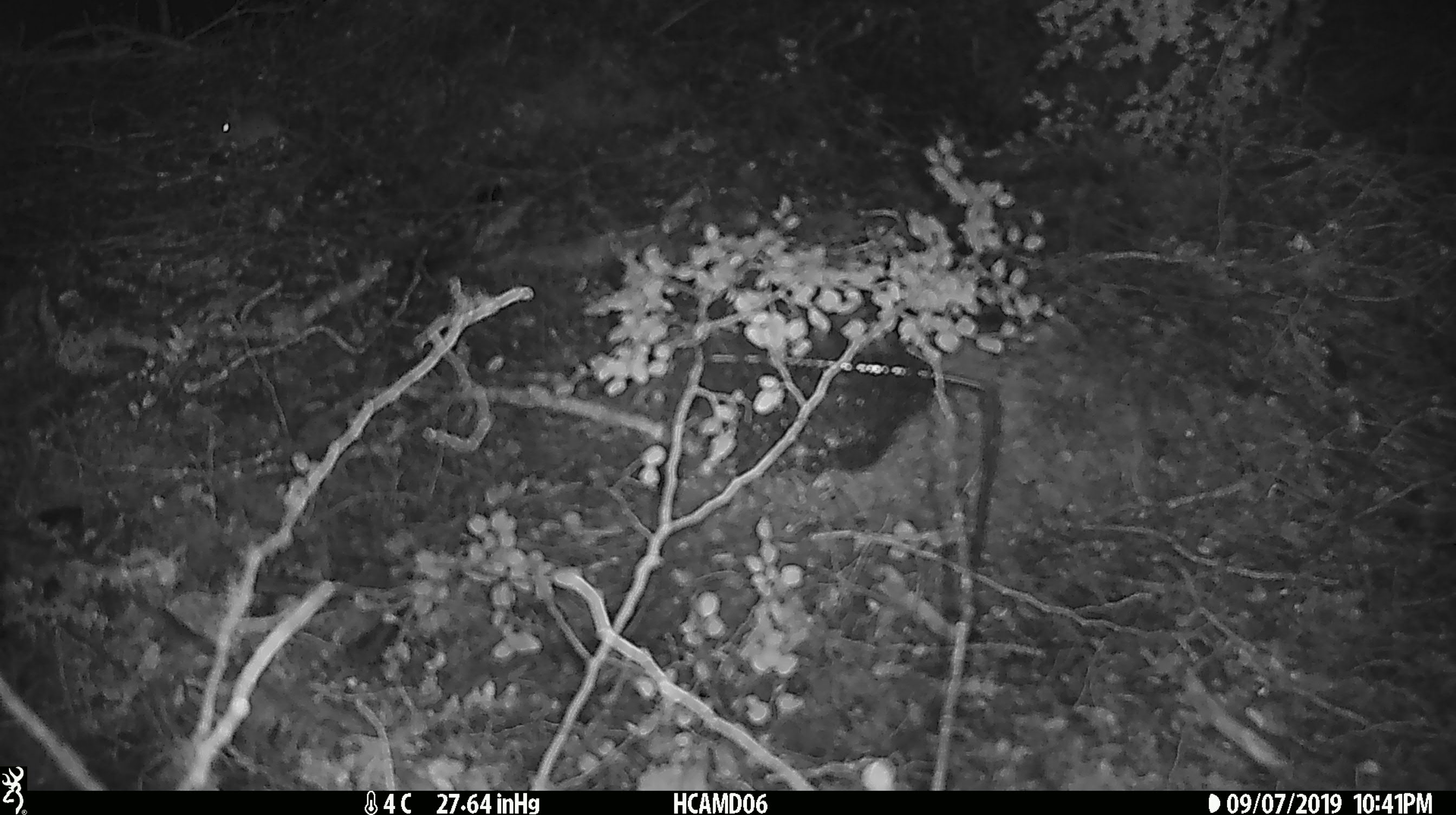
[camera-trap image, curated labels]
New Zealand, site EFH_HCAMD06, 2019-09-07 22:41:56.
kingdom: Animalia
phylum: Chordata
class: Mammalia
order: Rodentia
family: Muridae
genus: Mus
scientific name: Mus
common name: mouse